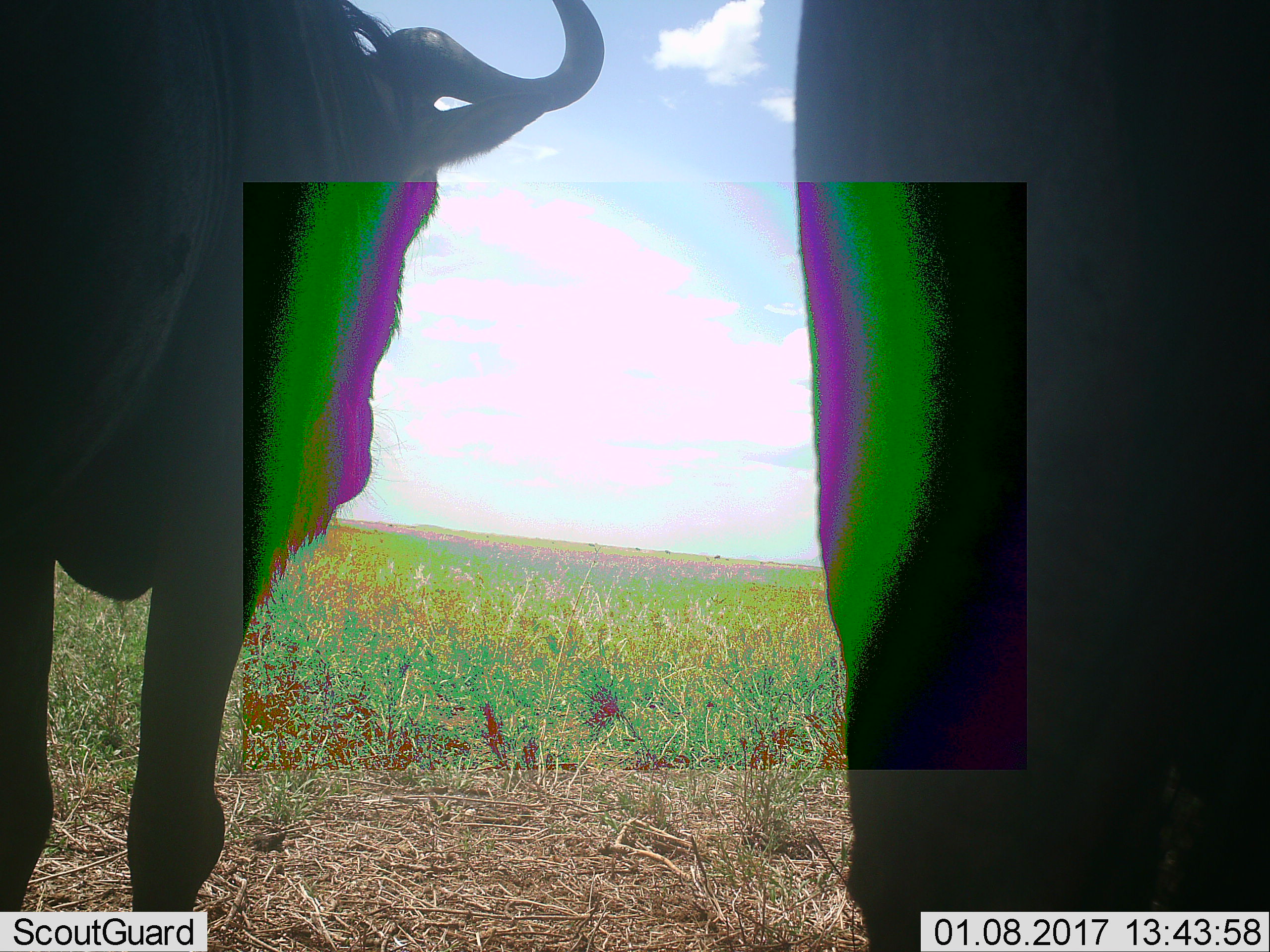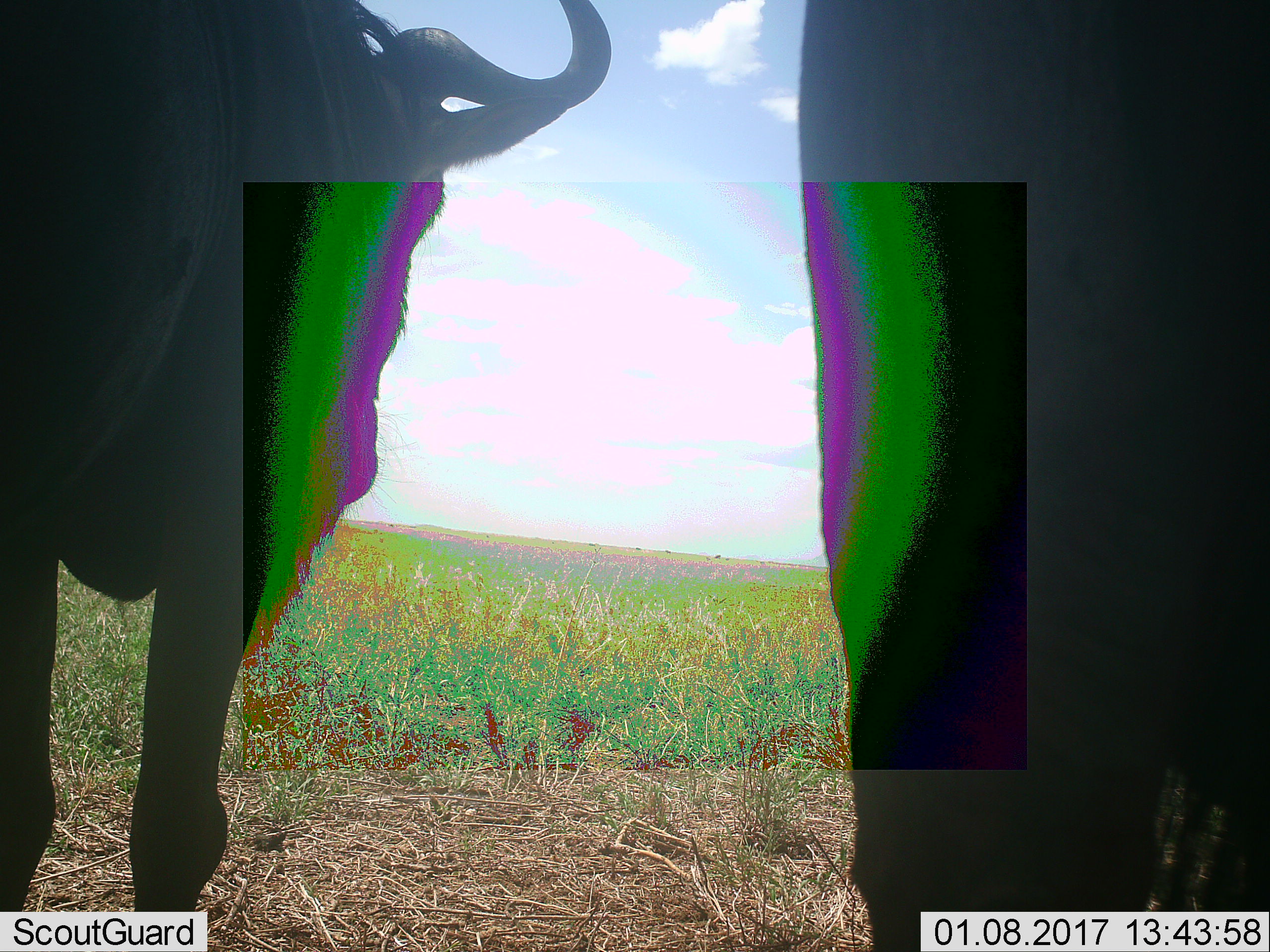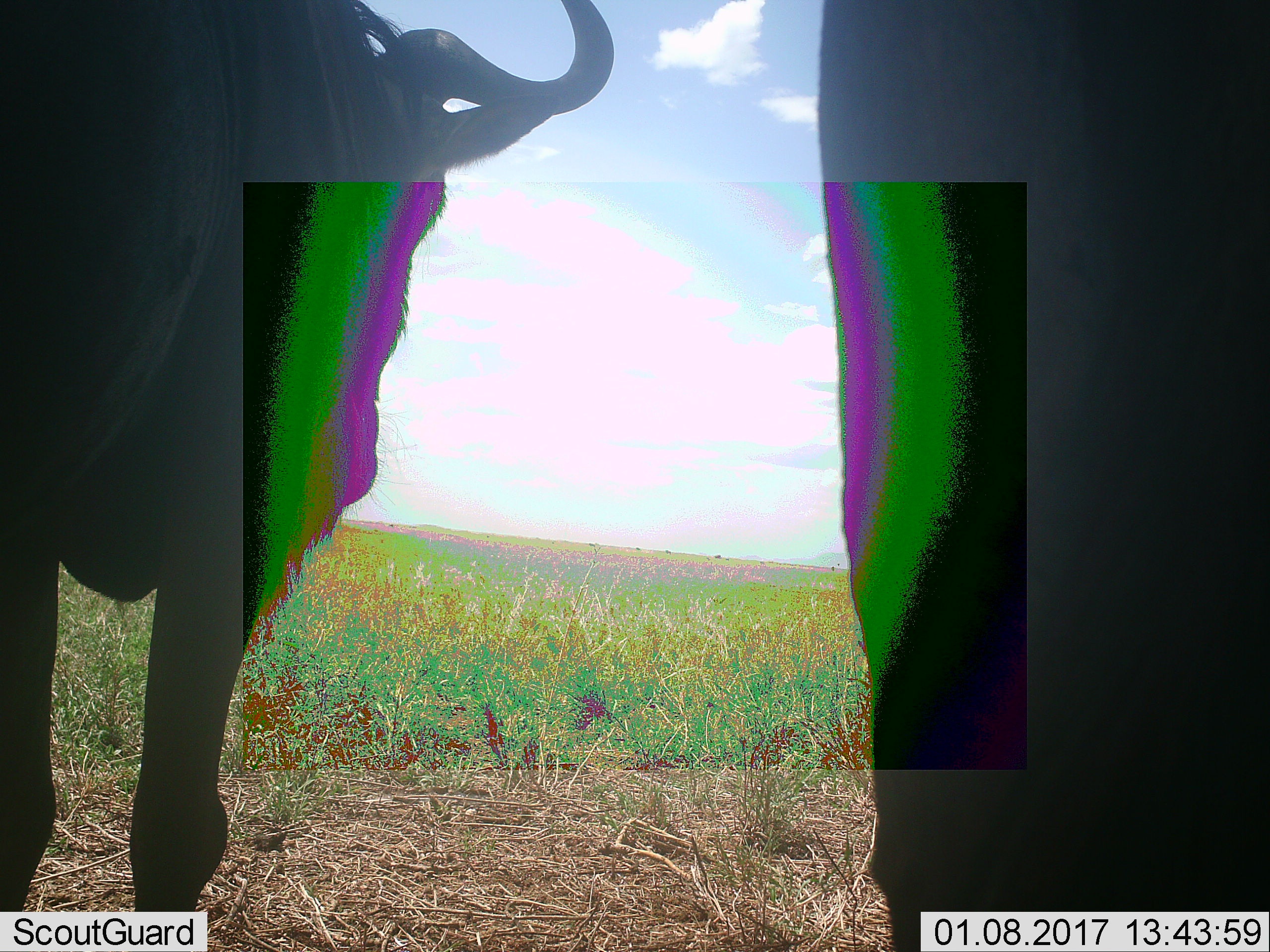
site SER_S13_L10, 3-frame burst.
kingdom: Animalia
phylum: Chordata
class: Mammalia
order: Artiodactyla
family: Bovidae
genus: Connochaetes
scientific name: Connochaetes taurinus taurinus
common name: blue wildebeest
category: wildebeestblue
Wildebeestblue (blue wildebeest) (Connochaetes taurinus taurinus), count 2. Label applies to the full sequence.